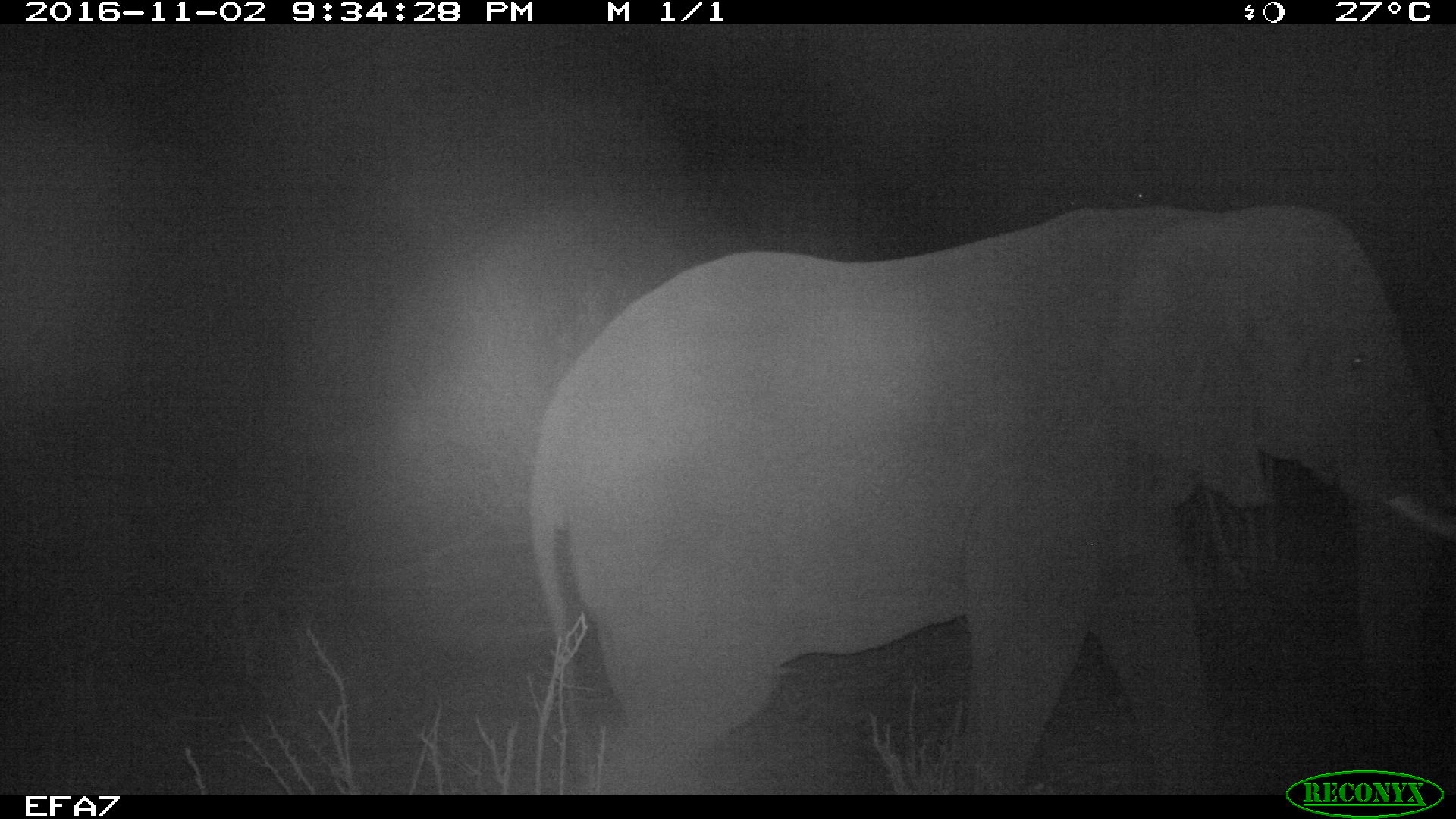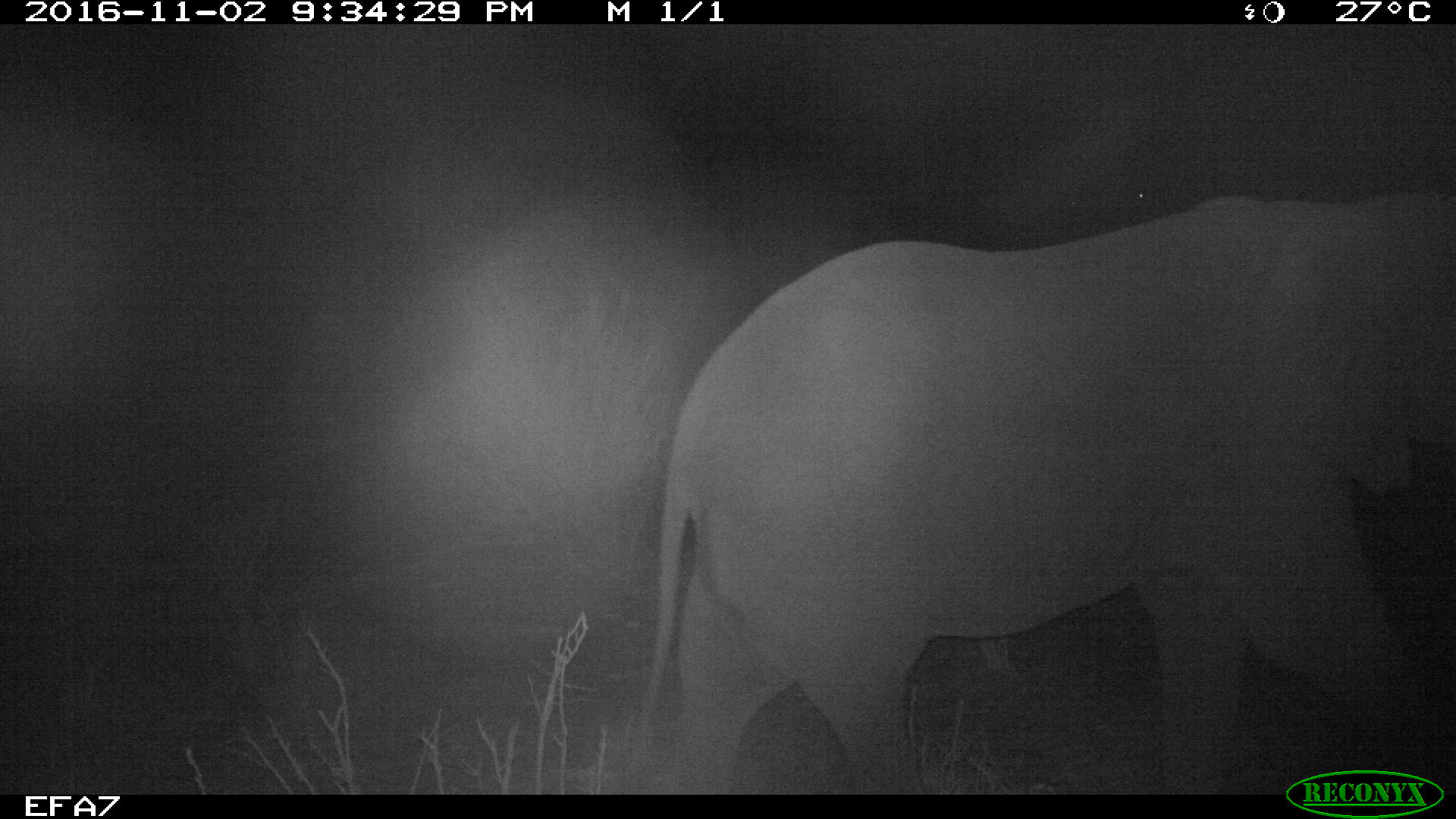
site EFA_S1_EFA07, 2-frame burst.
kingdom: Animalia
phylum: Chordata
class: Mammalia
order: Proboscidea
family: Elephantidae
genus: Loxodonta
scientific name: Loxodonta africana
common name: african bush elephant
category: elephant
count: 1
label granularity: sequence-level